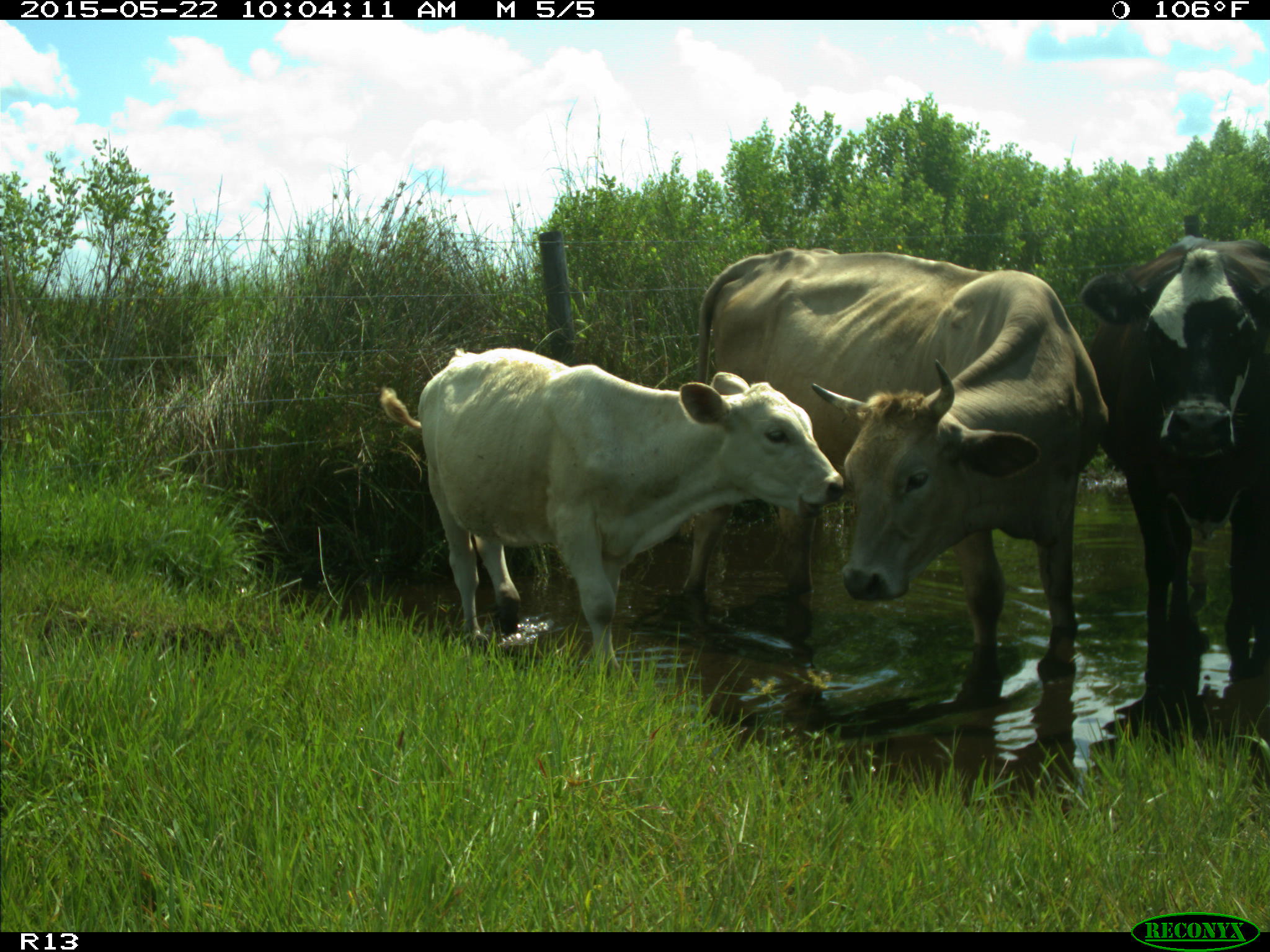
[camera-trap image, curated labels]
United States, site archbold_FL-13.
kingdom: Animalia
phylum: Chordata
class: Mammalia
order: Artiodactyla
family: Bovidae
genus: Bos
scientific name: Bos taurus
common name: domestic cow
Bos taurus (domestic cow).